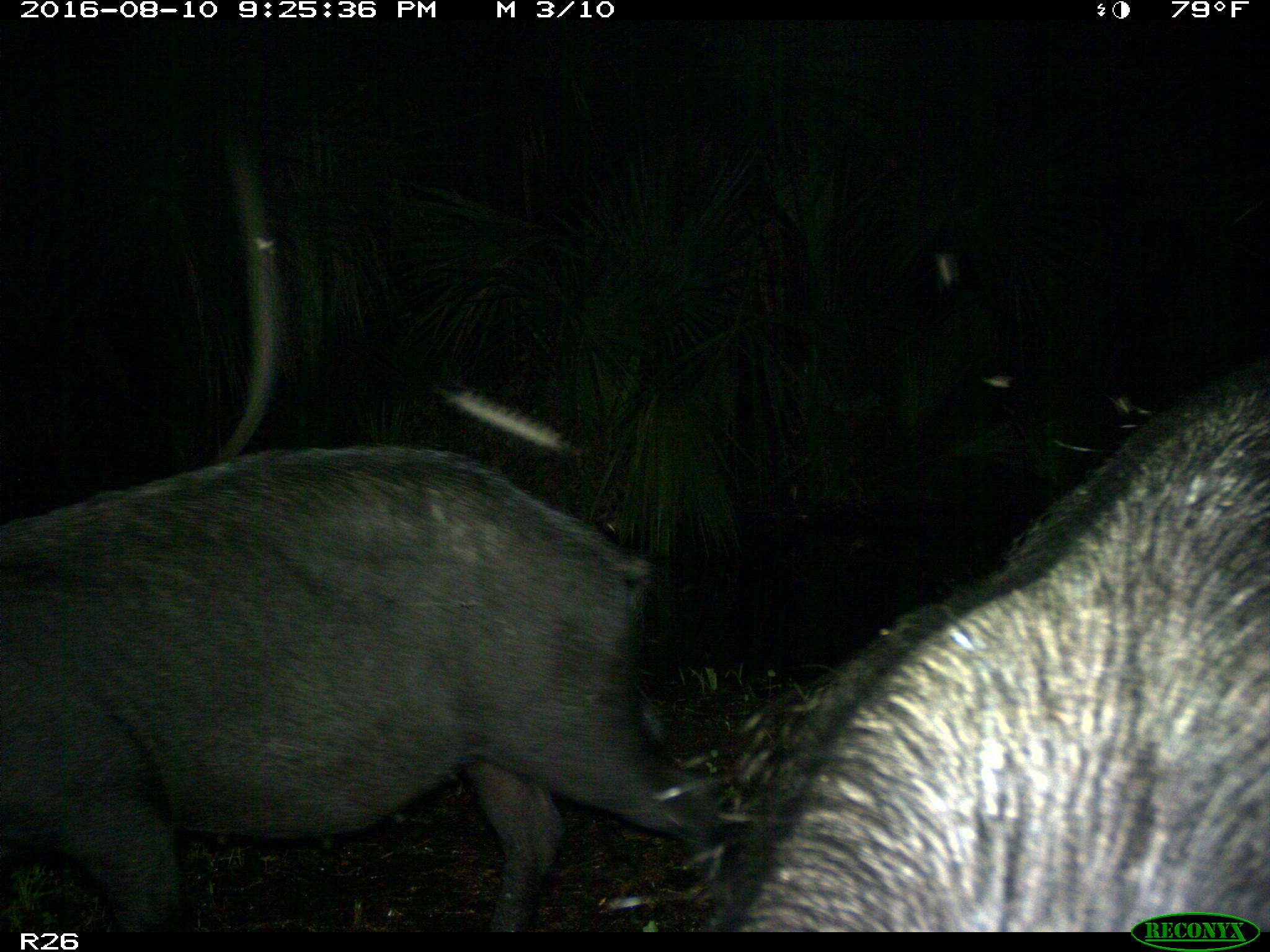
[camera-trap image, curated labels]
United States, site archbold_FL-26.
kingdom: Animalia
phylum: Chordata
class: Mammalia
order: Artiodactyla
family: Suidae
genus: Sus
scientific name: Sus scrofa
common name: wild boar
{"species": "Sus scrofa (wild boar)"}